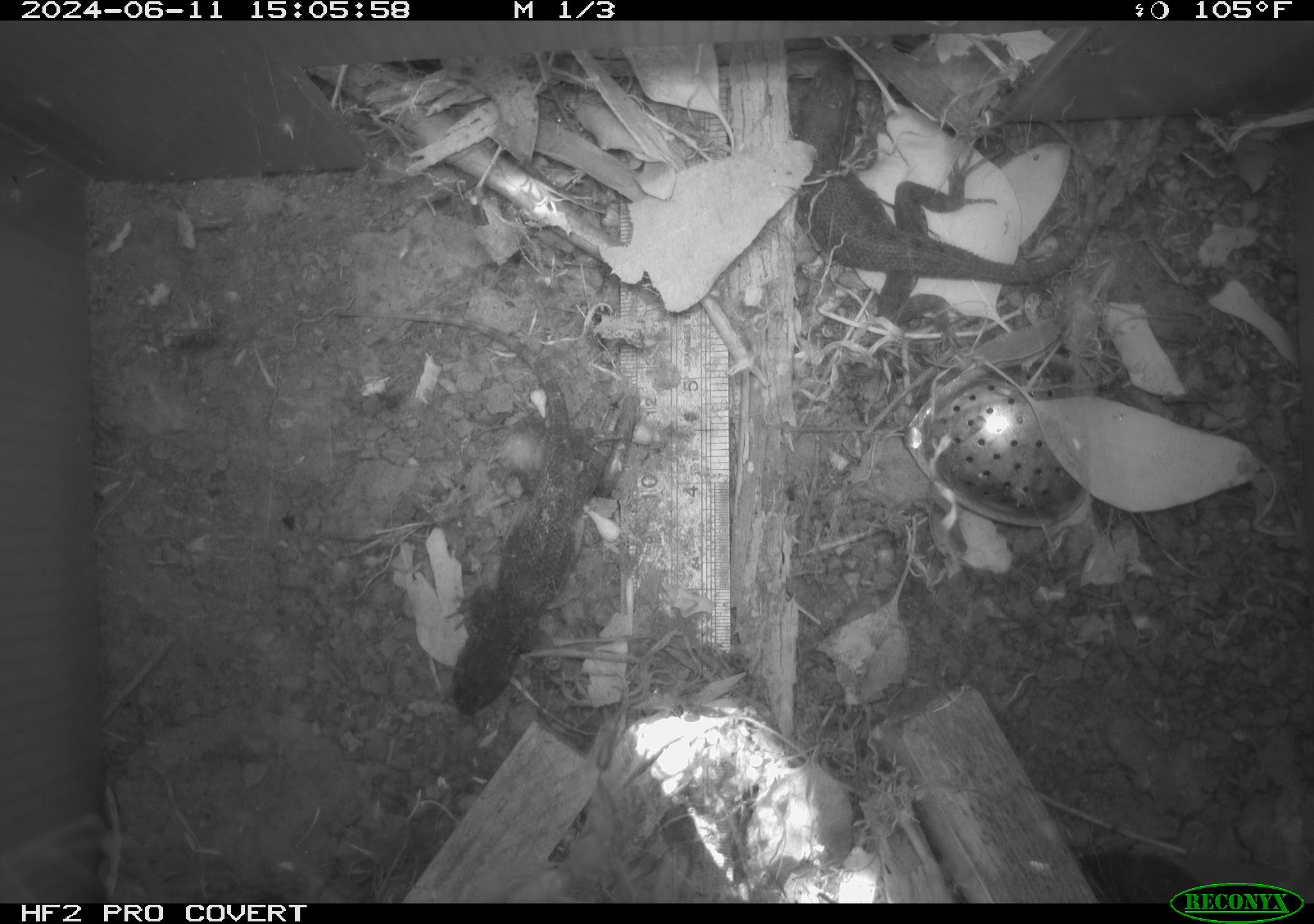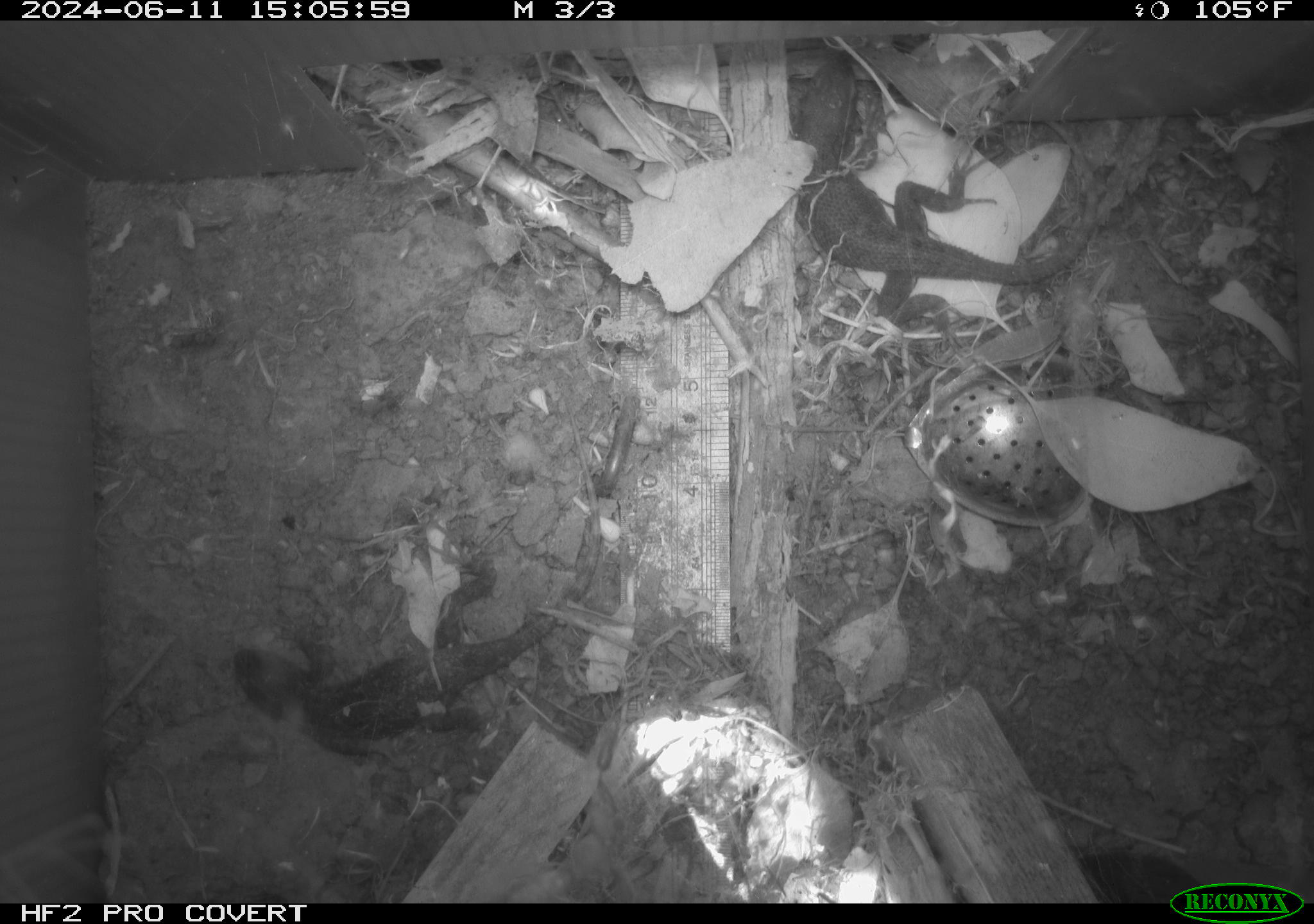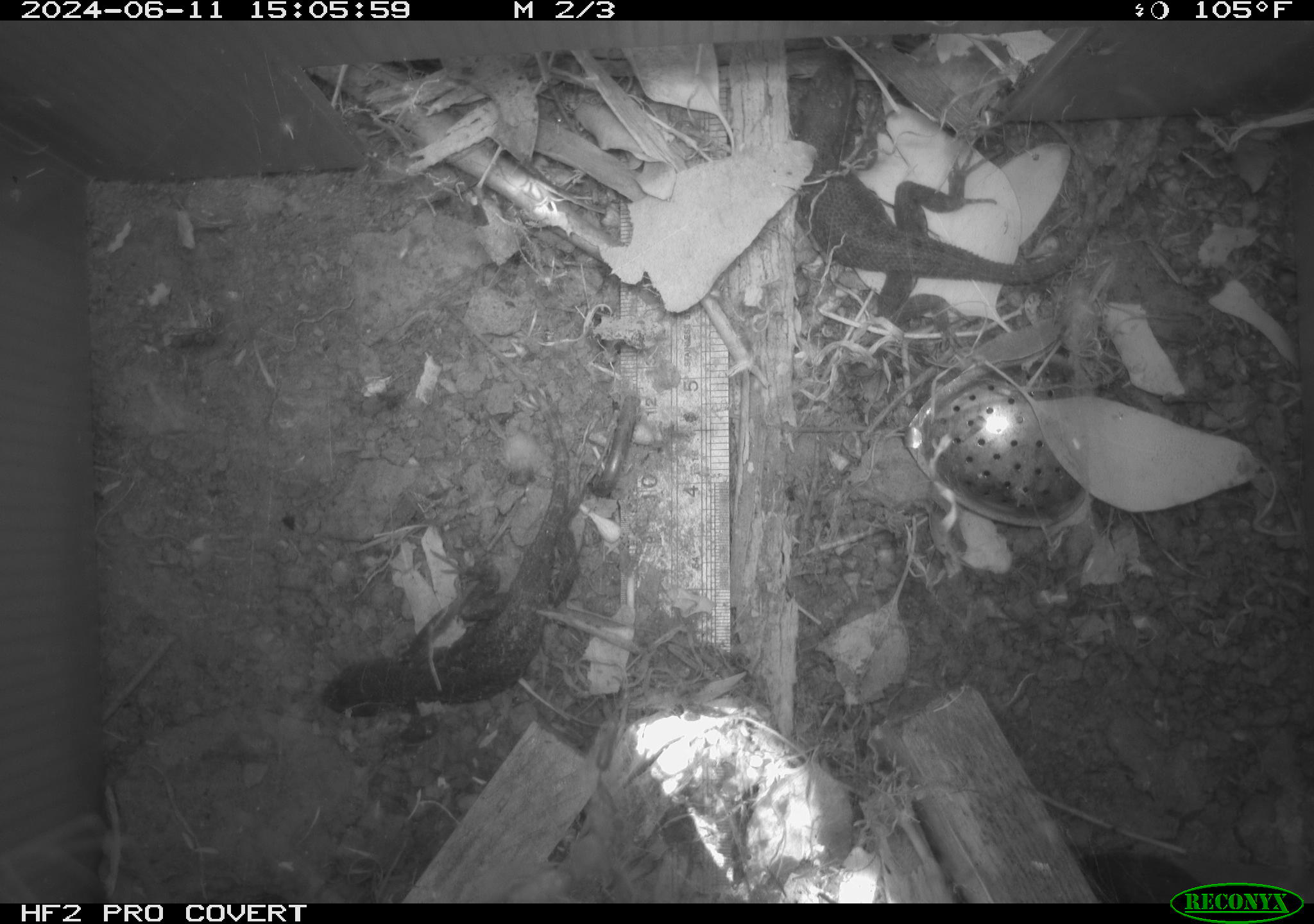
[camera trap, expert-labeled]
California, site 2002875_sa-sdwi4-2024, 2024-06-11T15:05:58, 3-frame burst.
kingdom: Animalia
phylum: Chordata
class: Reptilia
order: Squamata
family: Phrynosomatidae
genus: Sceloporus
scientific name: Sceloporus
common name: spiny lizards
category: sceloporus species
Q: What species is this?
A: Sceloporus species (spiny lizards) (Sceloporus).